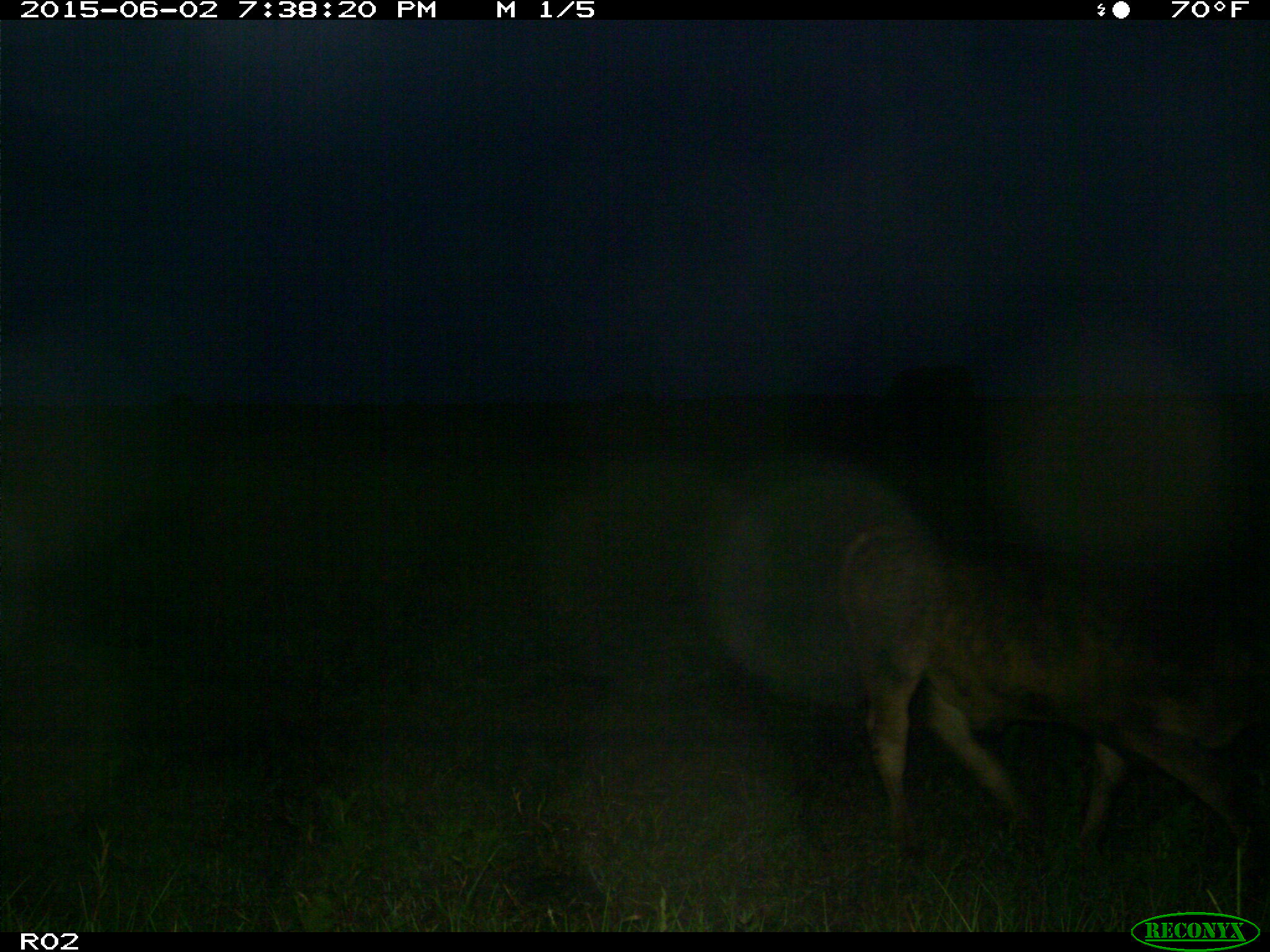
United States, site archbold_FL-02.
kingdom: Animalia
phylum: Chordata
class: Mammalia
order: Artiodactyla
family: Bovidae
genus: Bos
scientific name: Bos taurus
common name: domestic cow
Bos taurus (domestic cow).